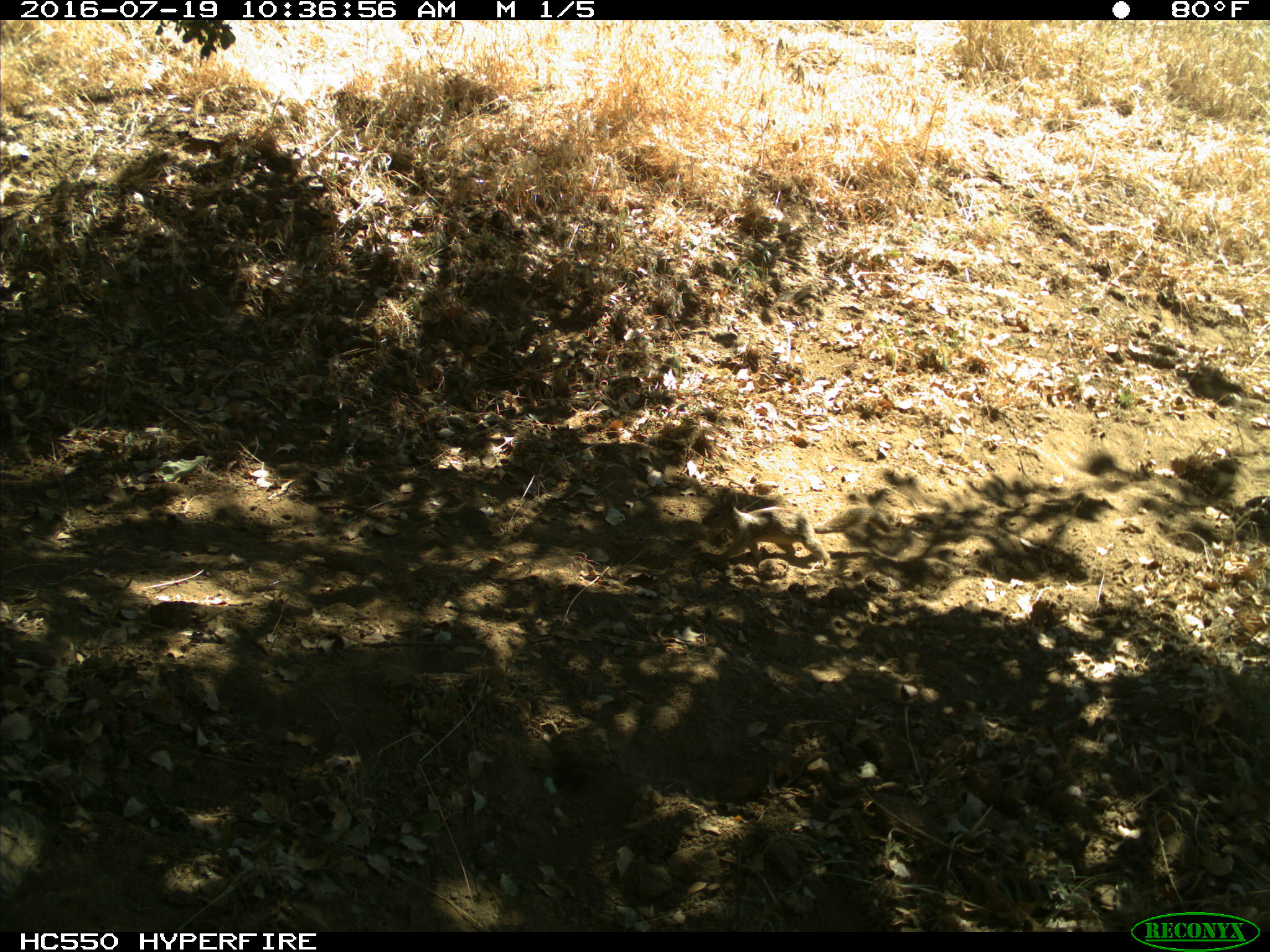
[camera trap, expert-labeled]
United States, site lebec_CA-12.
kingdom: Animalia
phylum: Chordata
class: Mammalia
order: Rodentia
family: Sciuridae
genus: Otospermophilus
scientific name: Otospermophilus beecheyi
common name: california ground squirrel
Otospermophilus beecheyi (california ground squirrel).